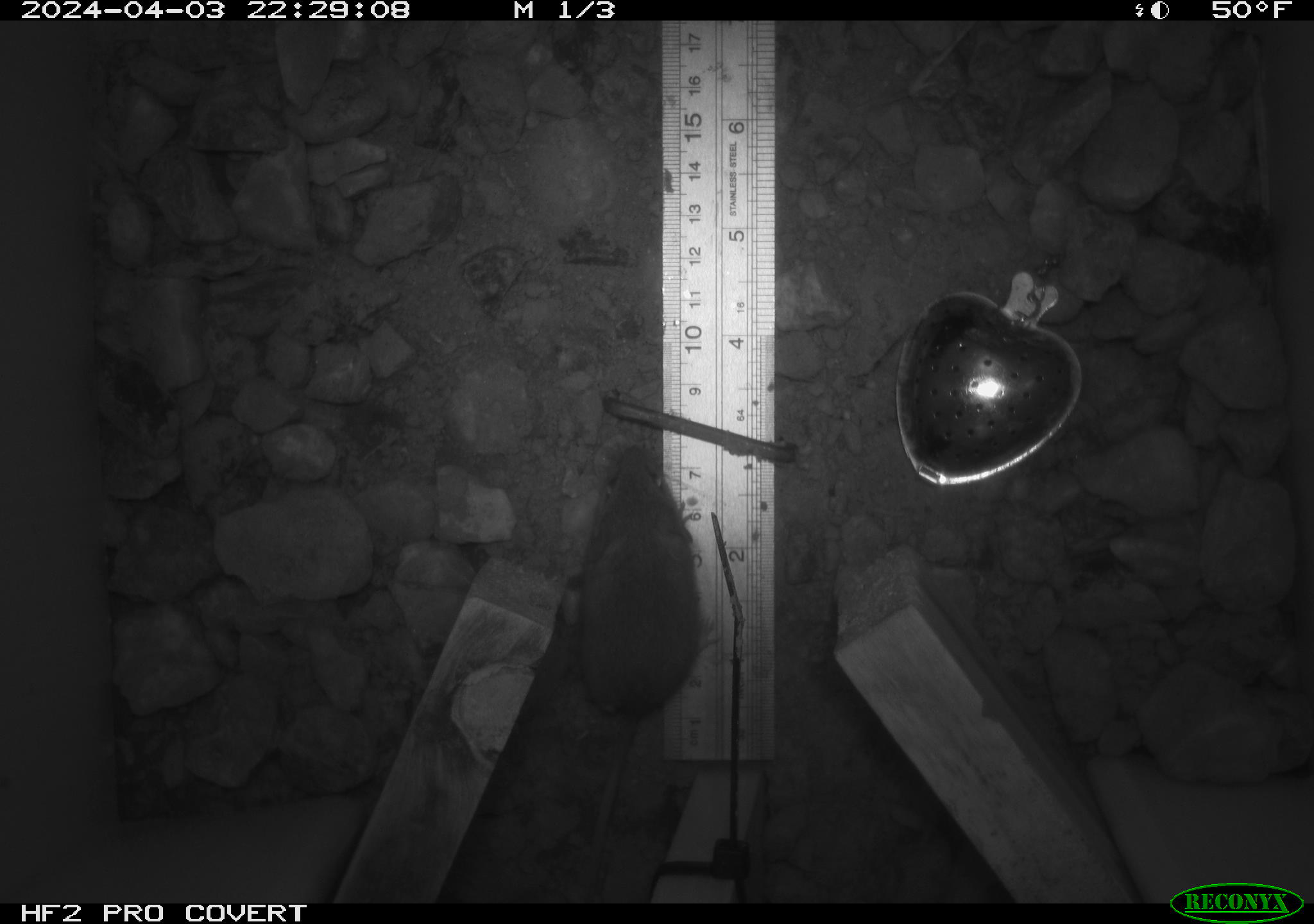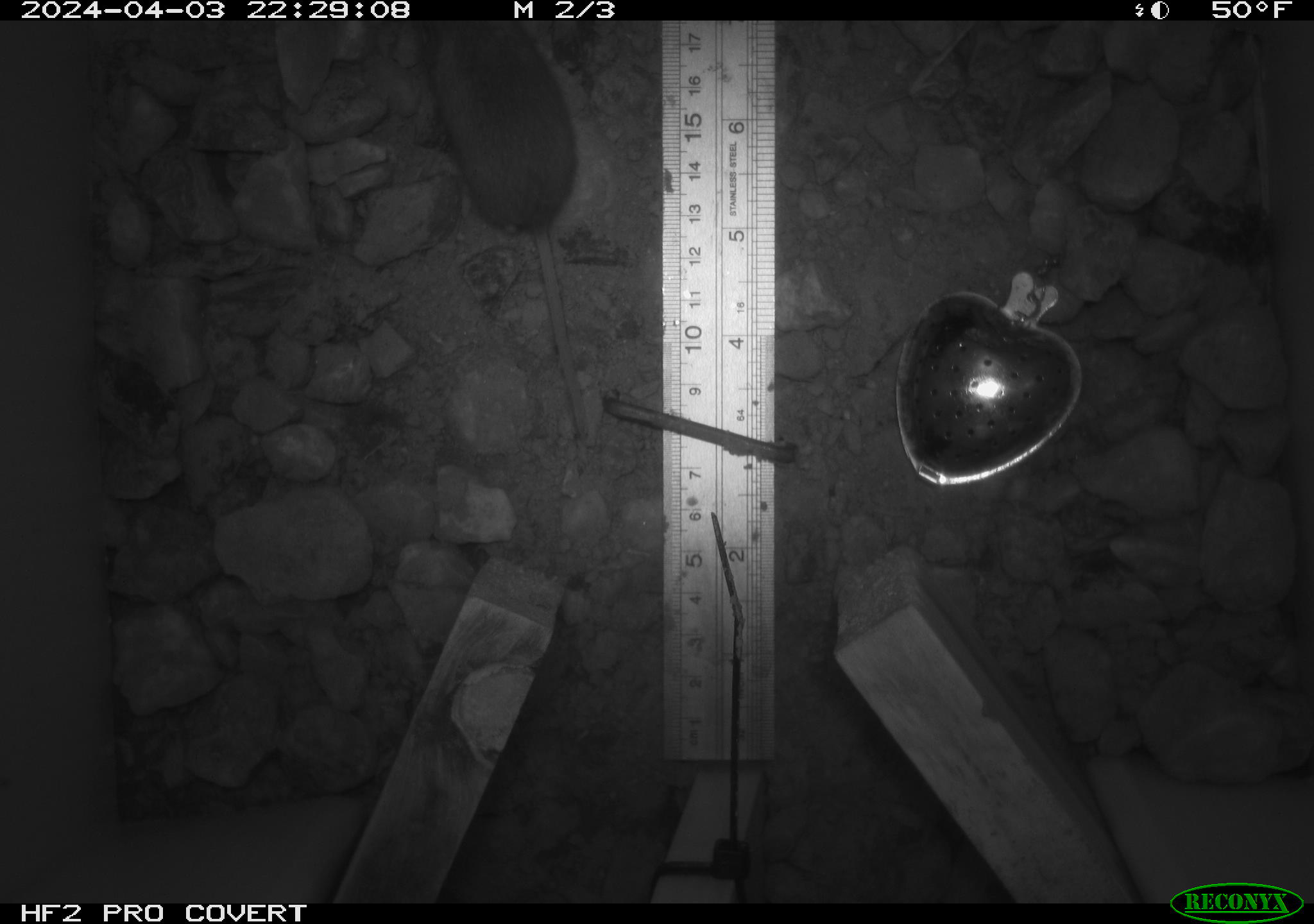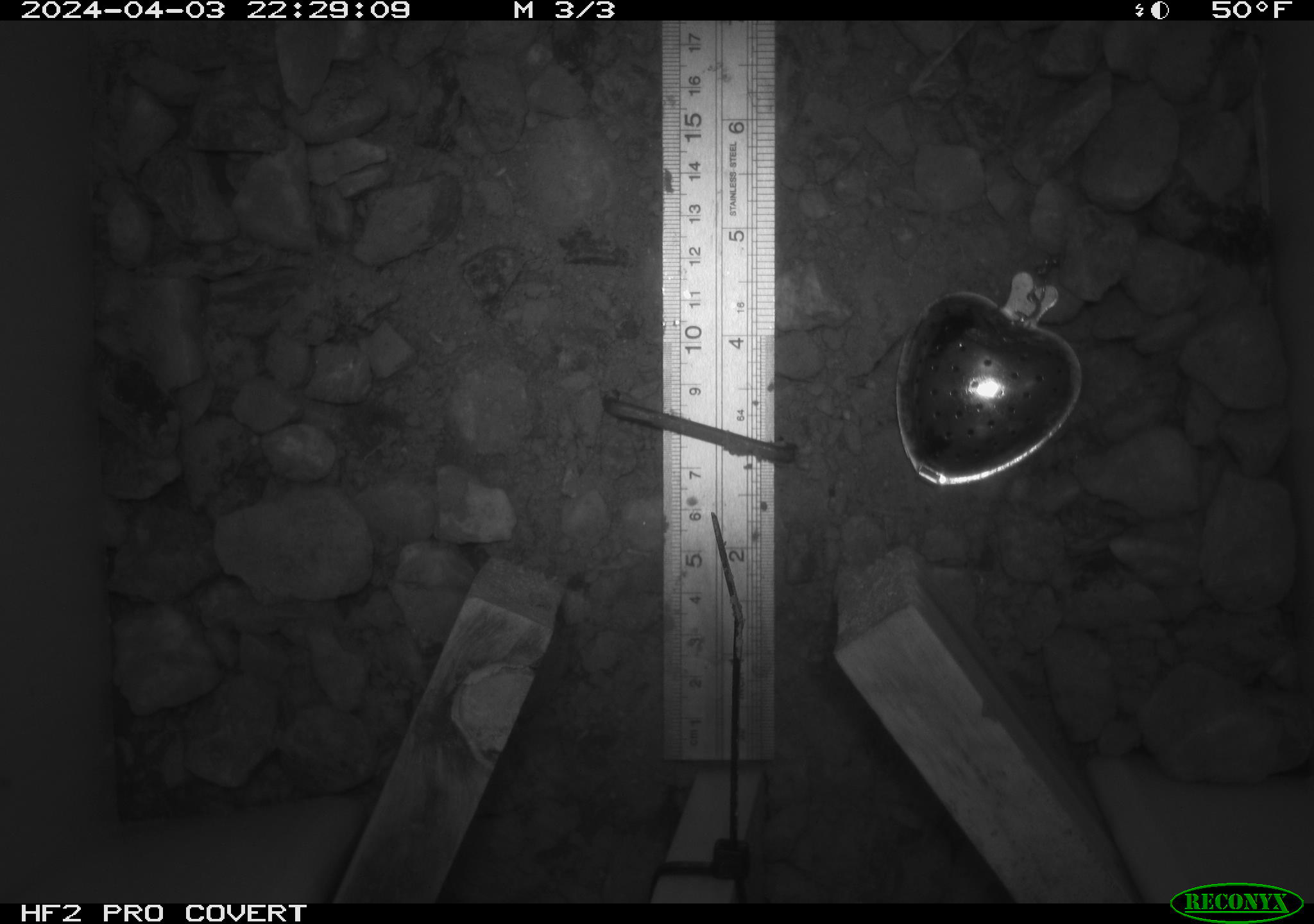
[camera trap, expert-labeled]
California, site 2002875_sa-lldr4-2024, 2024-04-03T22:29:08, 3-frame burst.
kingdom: Animalia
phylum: Chordata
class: Mammalia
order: Rodentia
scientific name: Rodentia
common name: mouse species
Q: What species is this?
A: Mouse species (Rodentia).